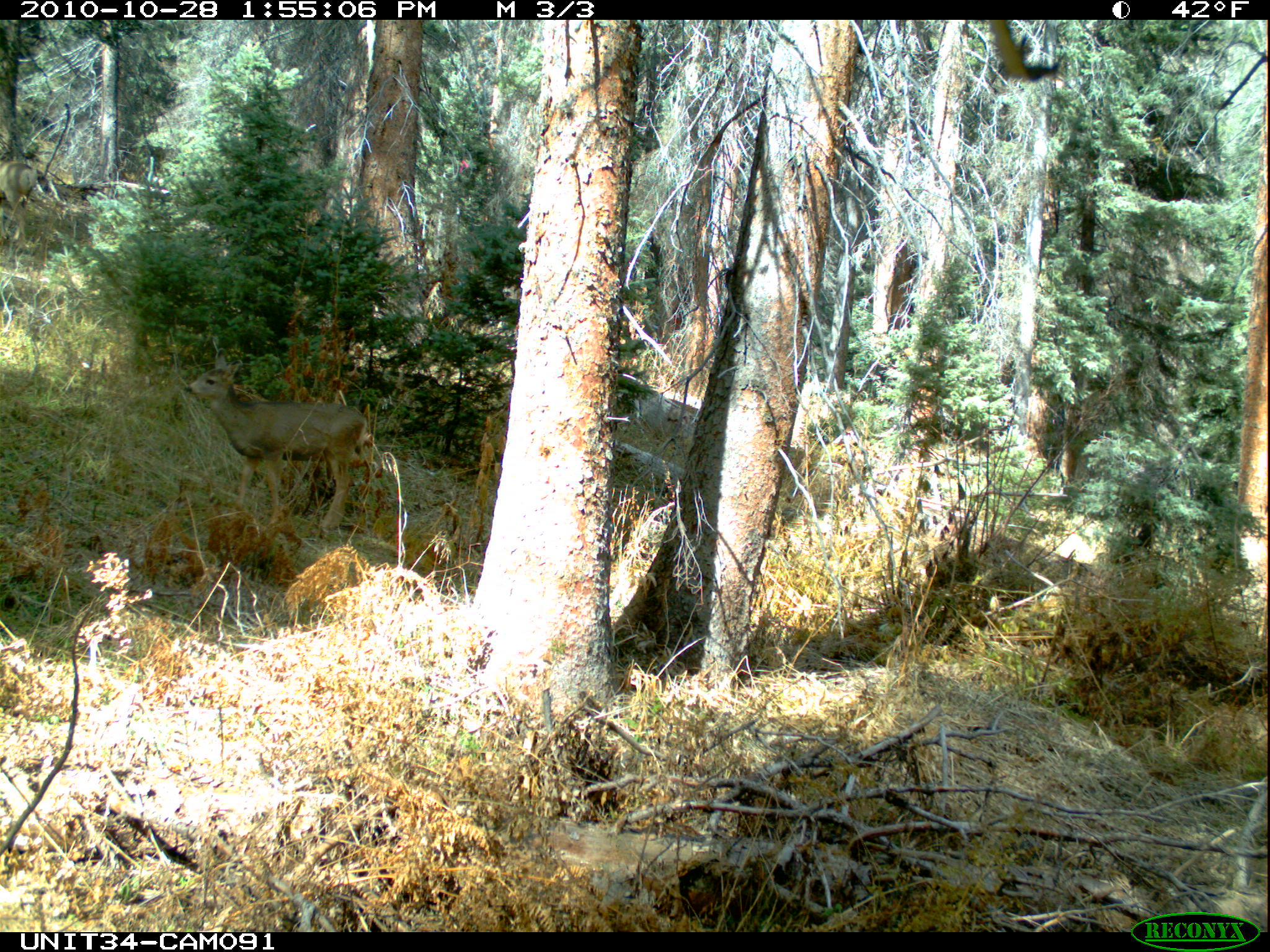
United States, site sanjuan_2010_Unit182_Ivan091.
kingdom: Animalia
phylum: Chordata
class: Mammalia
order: Artiodactyla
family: Cervidae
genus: Odocoileus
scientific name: Odocoileus hemionus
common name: mule deer